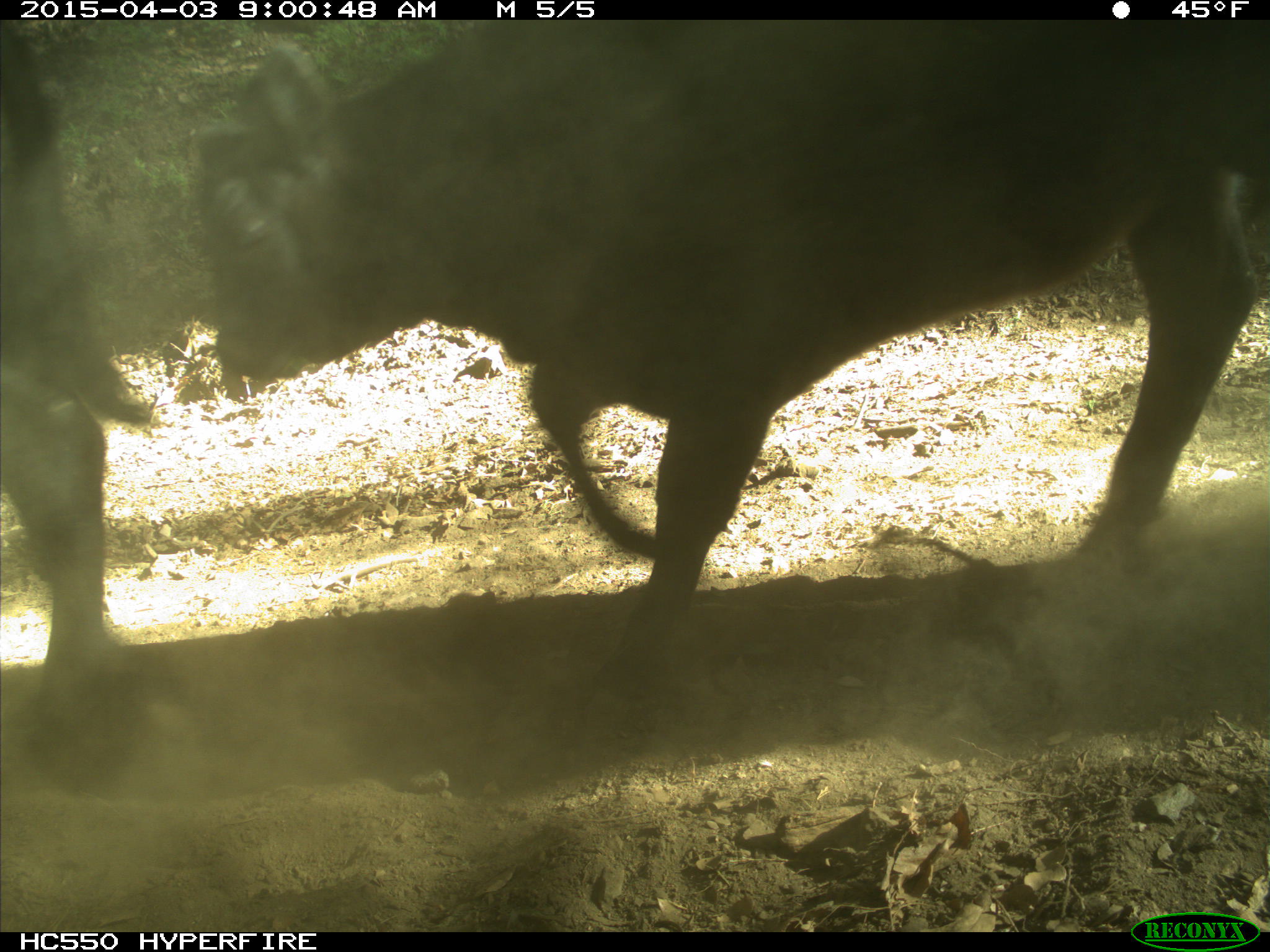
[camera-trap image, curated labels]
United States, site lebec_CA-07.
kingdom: Animalia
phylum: Chordata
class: Mammalia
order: Artiodactyla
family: Bovidae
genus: Bos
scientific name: Bos taurus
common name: domestic cow